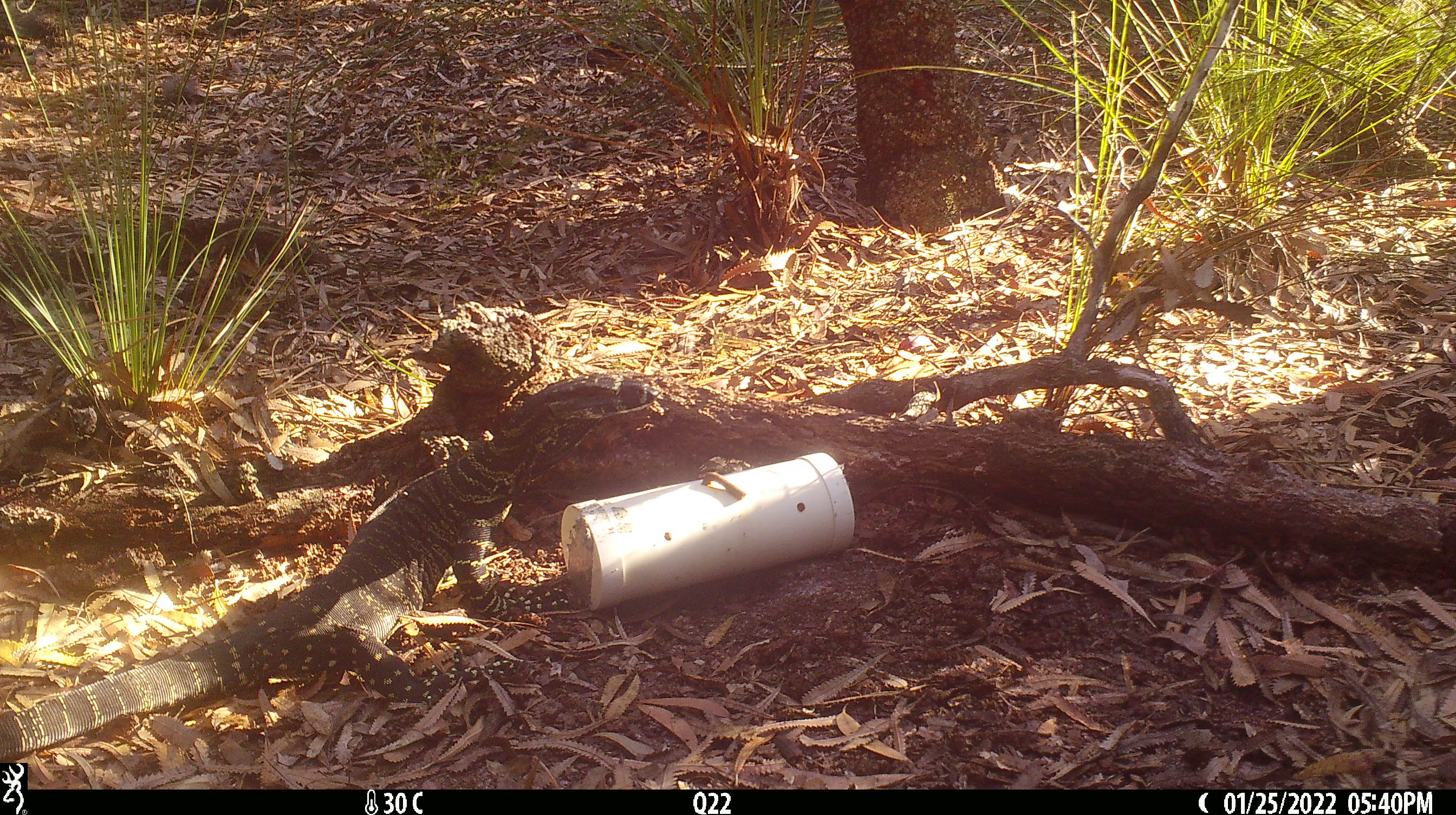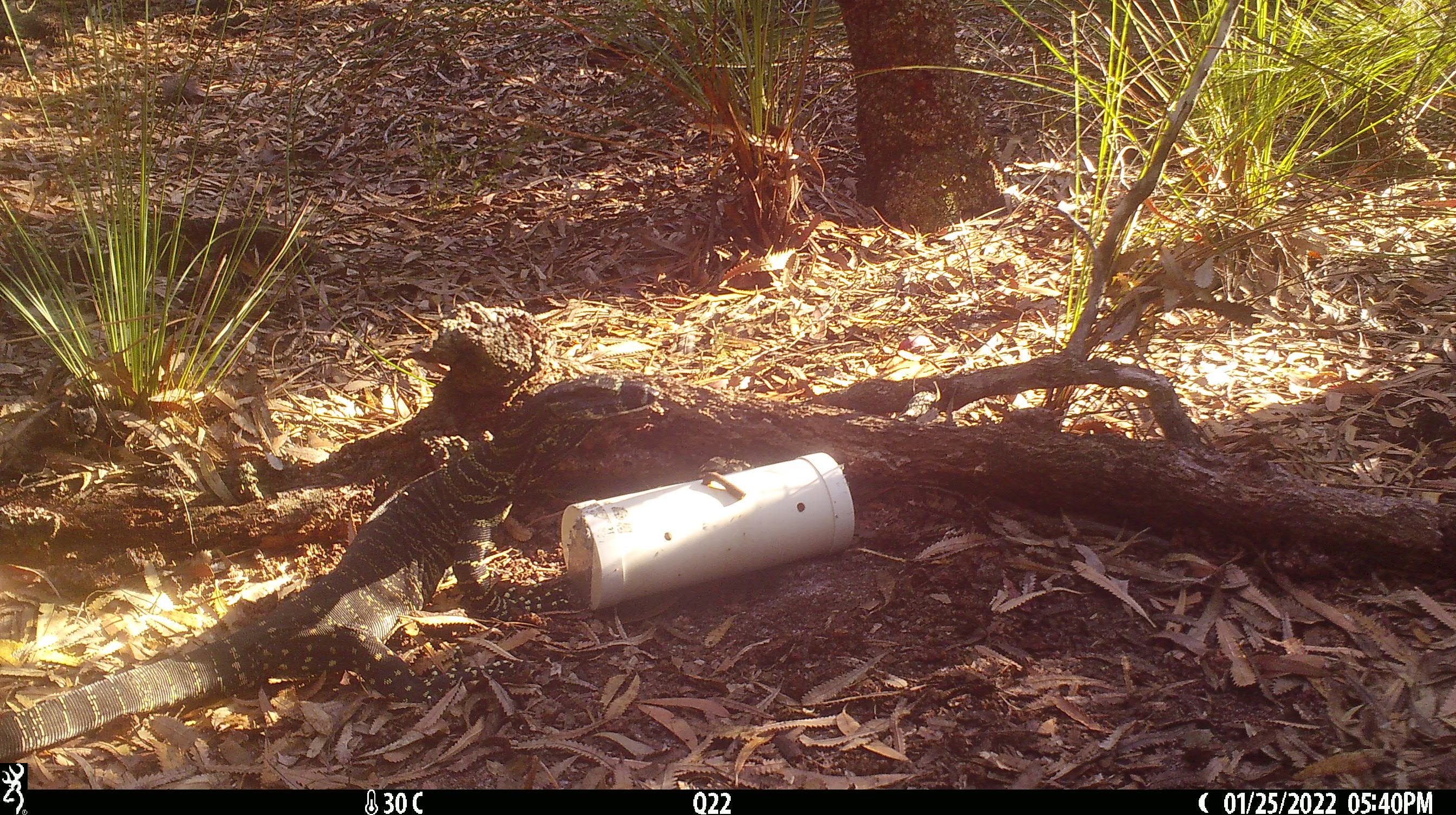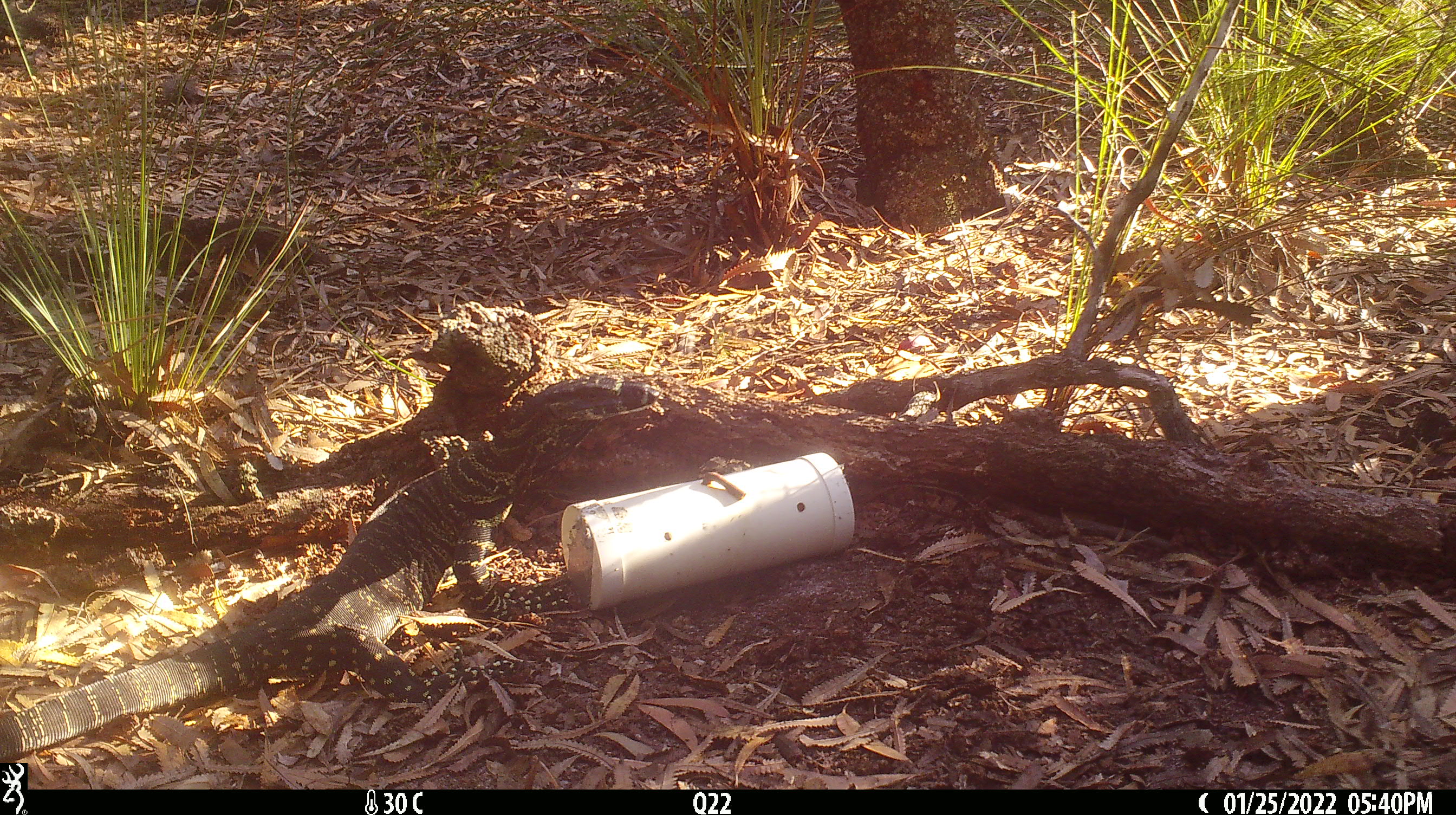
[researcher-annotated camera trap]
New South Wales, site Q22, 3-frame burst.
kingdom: Animalia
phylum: Chordata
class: Reptilia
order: Squamata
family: Varanidae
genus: Varanus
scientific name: Varanus varius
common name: lace monitor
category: goanna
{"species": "goanna (lace monitor) (Varanus varius)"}